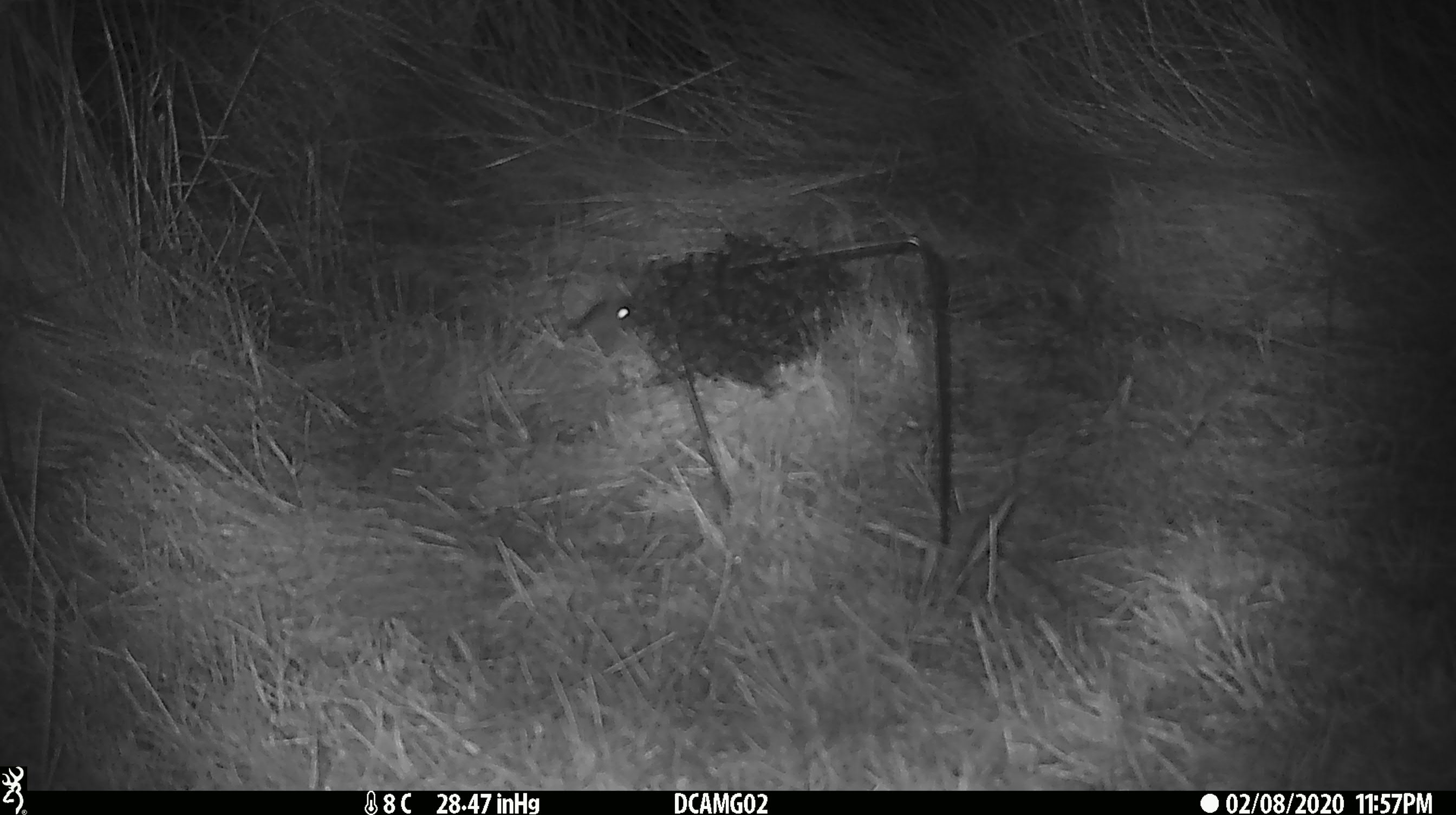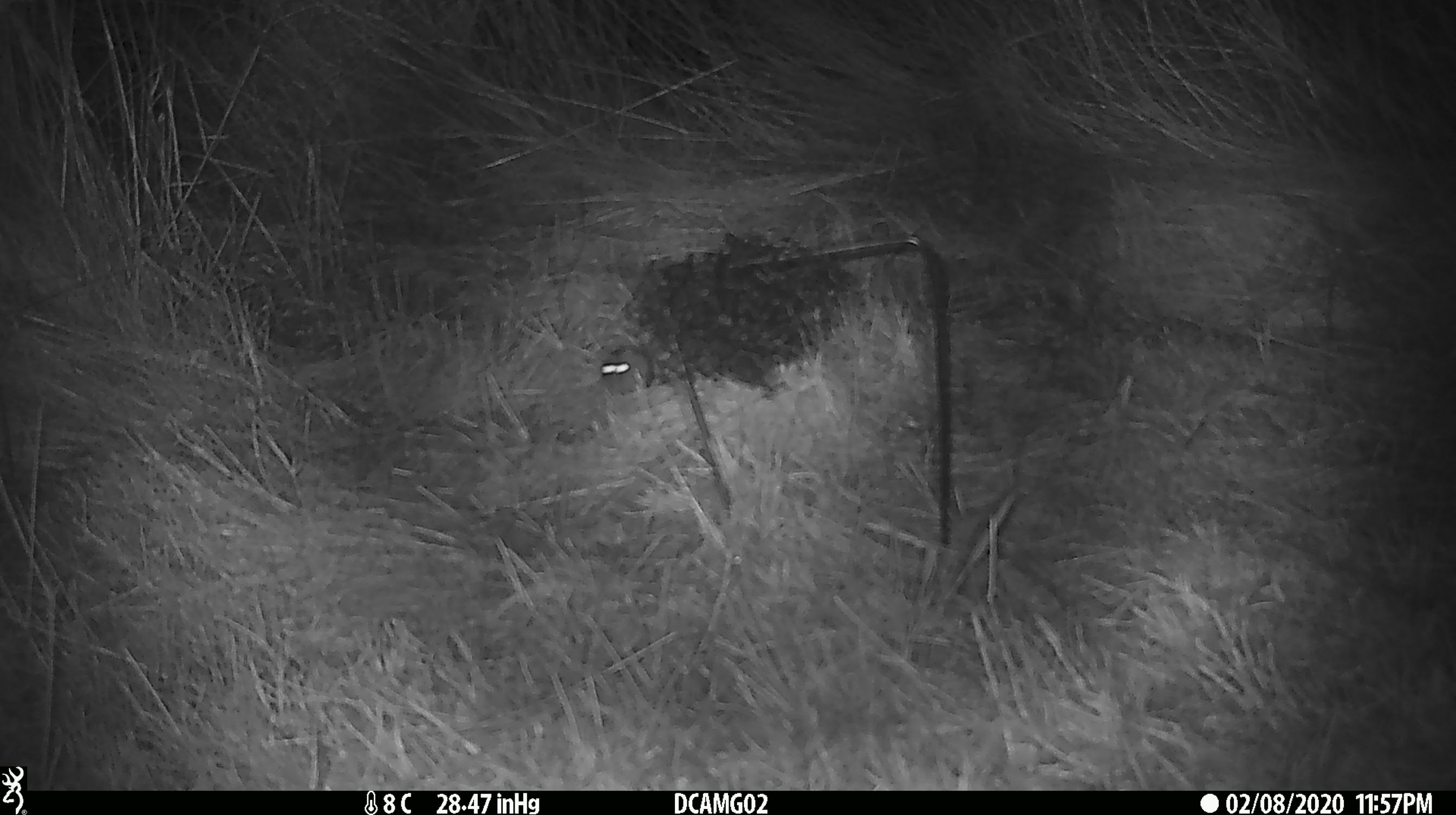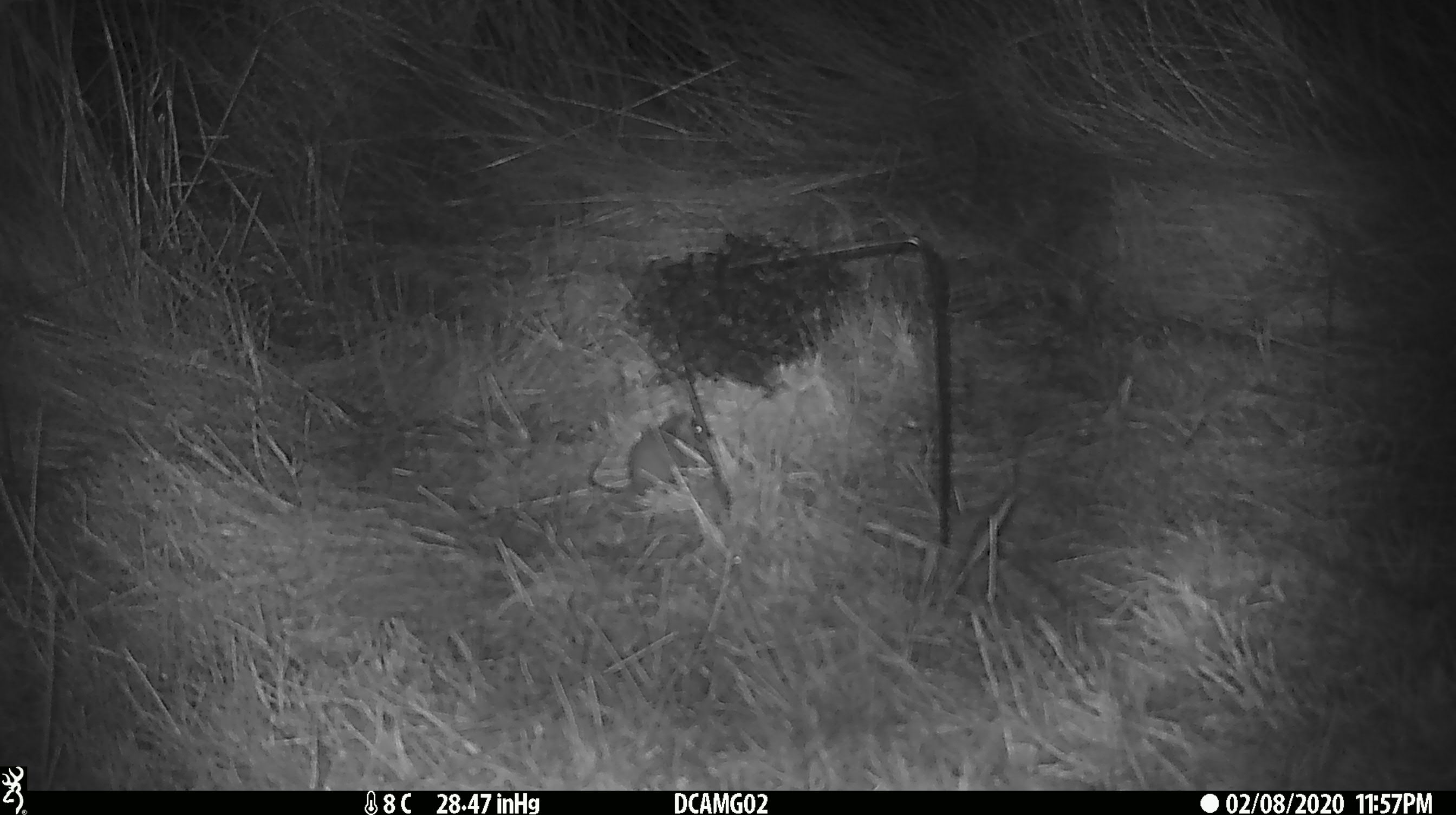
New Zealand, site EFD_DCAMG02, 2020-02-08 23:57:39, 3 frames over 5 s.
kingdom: Animalia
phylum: Chordata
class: Mammalia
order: Rodentia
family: Muridae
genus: Mus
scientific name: Mus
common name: mouse